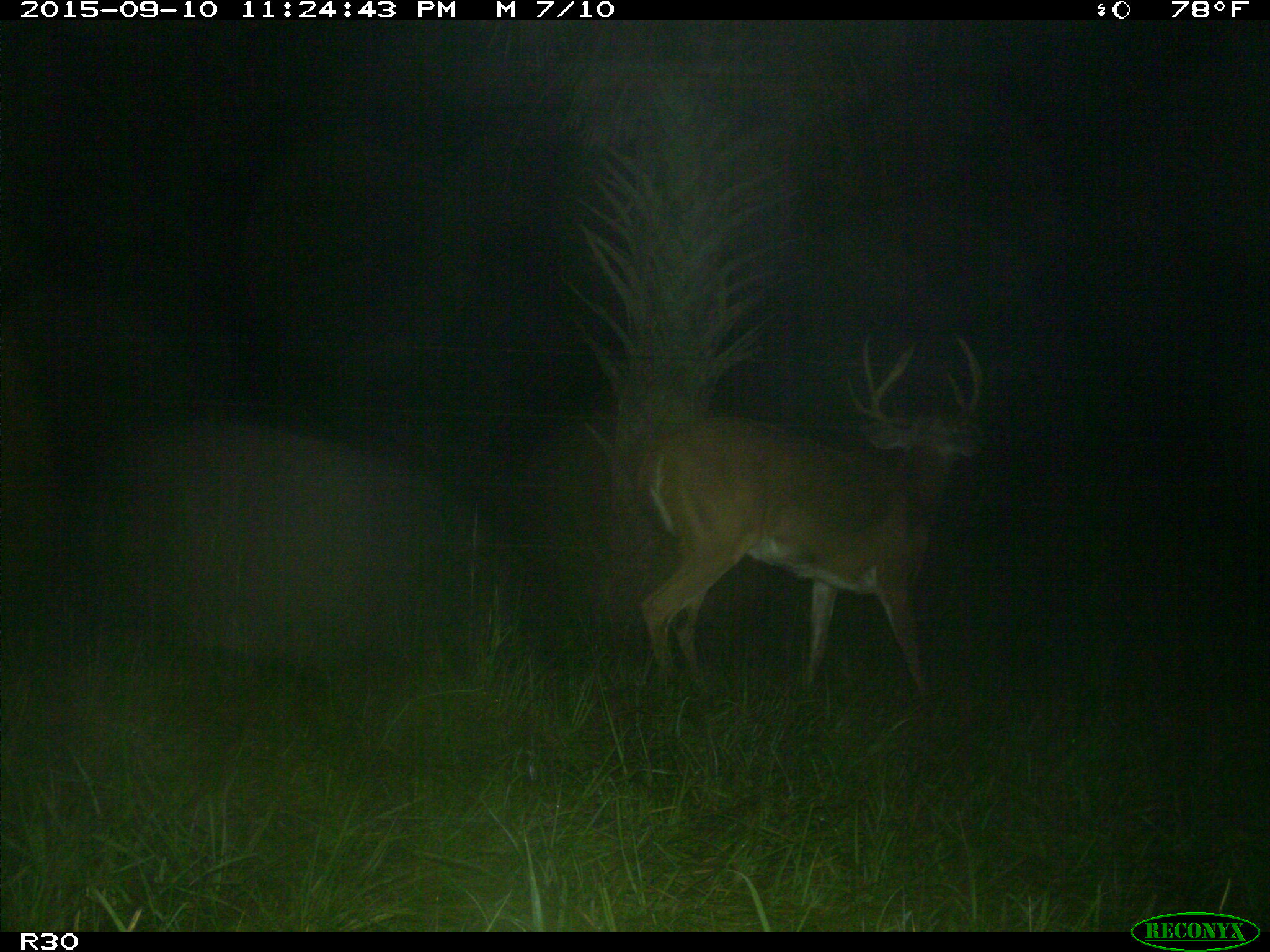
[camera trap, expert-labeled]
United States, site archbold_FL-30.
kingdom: Animalia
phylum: Chordata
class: Mammalia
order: Artiodactyla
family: Cervidae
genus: Odocoileus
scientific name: Odocoileus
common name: deer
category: unidentified deer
Unidentified deer (deer) (Odocoileus).